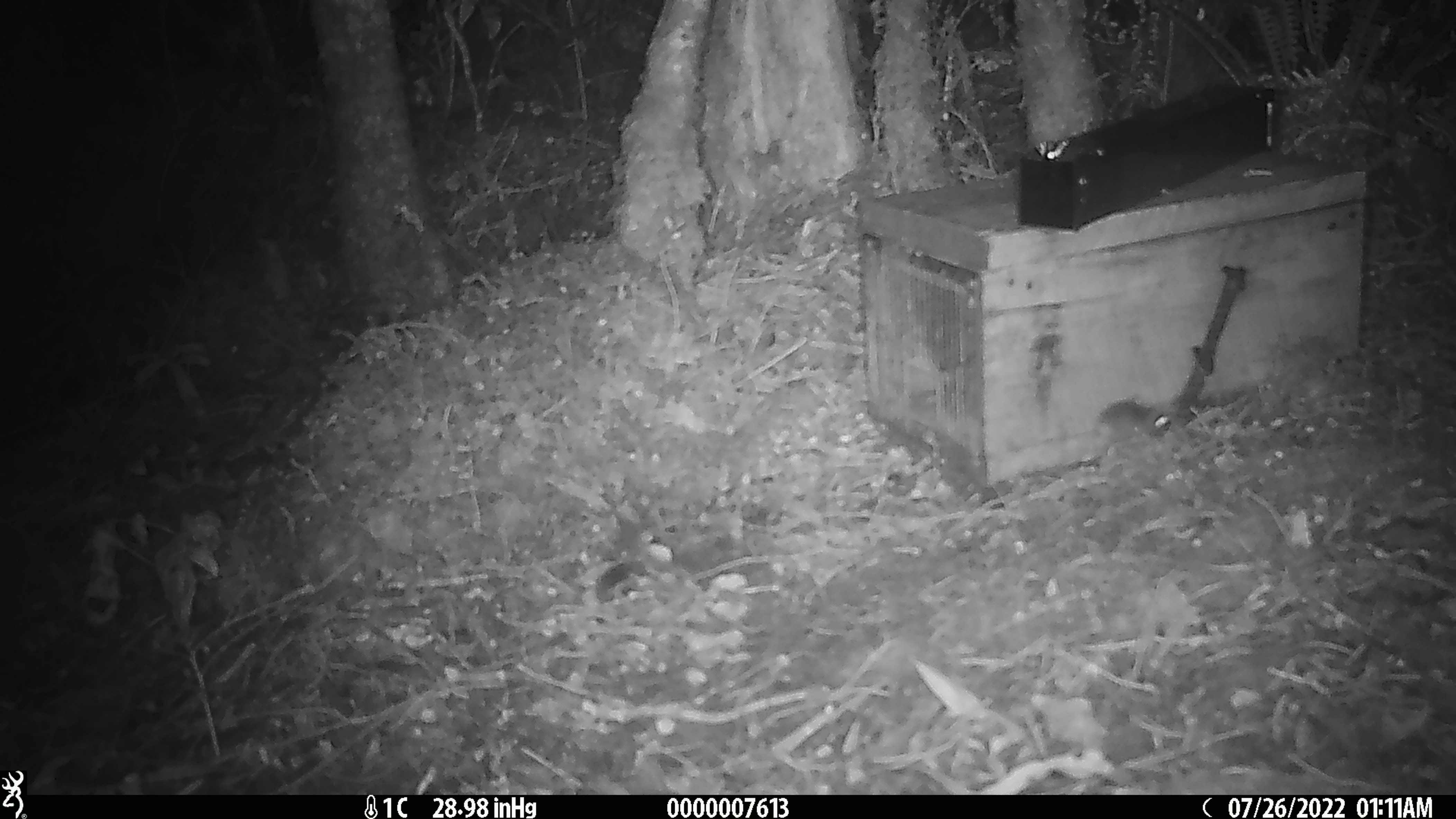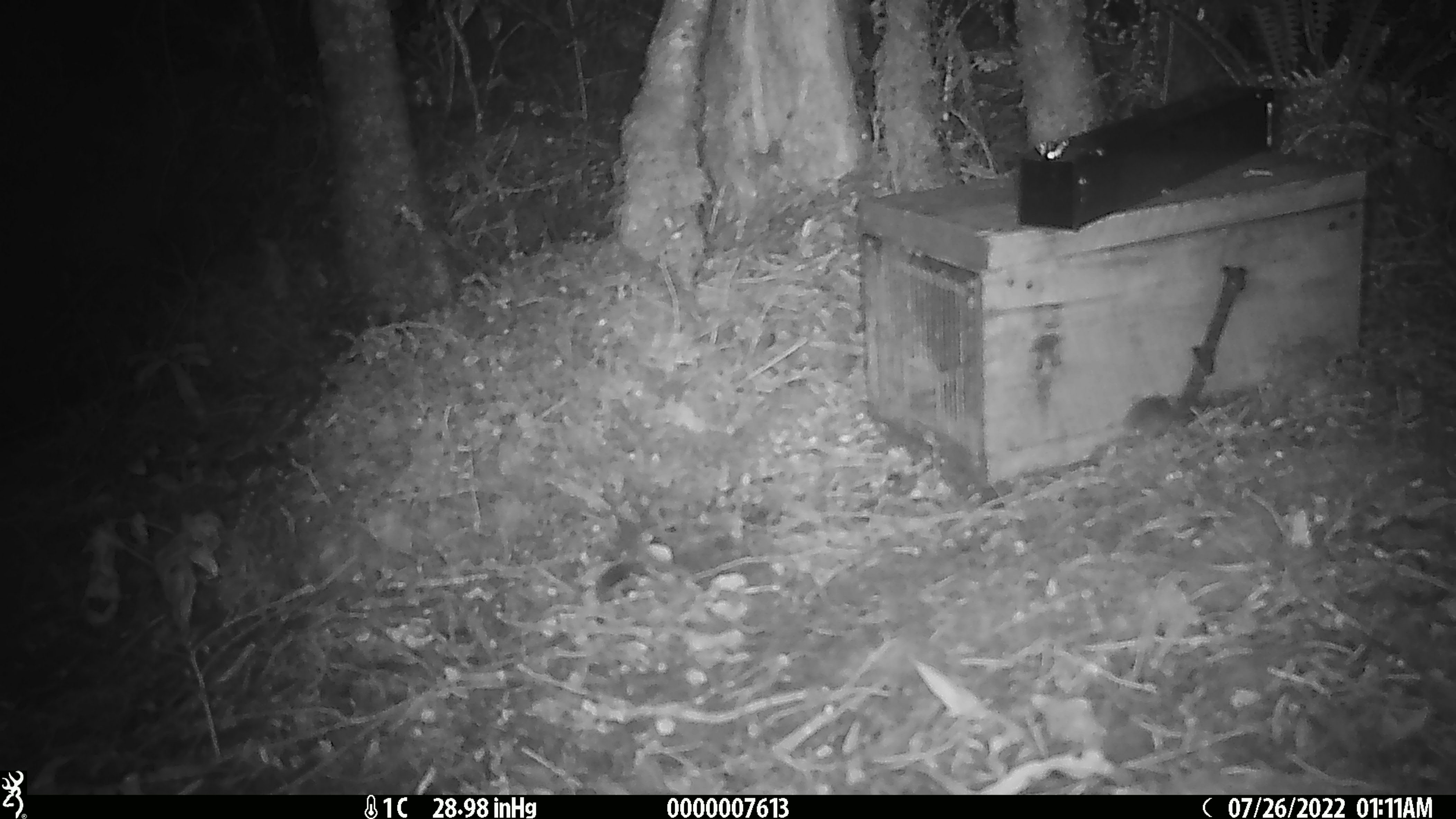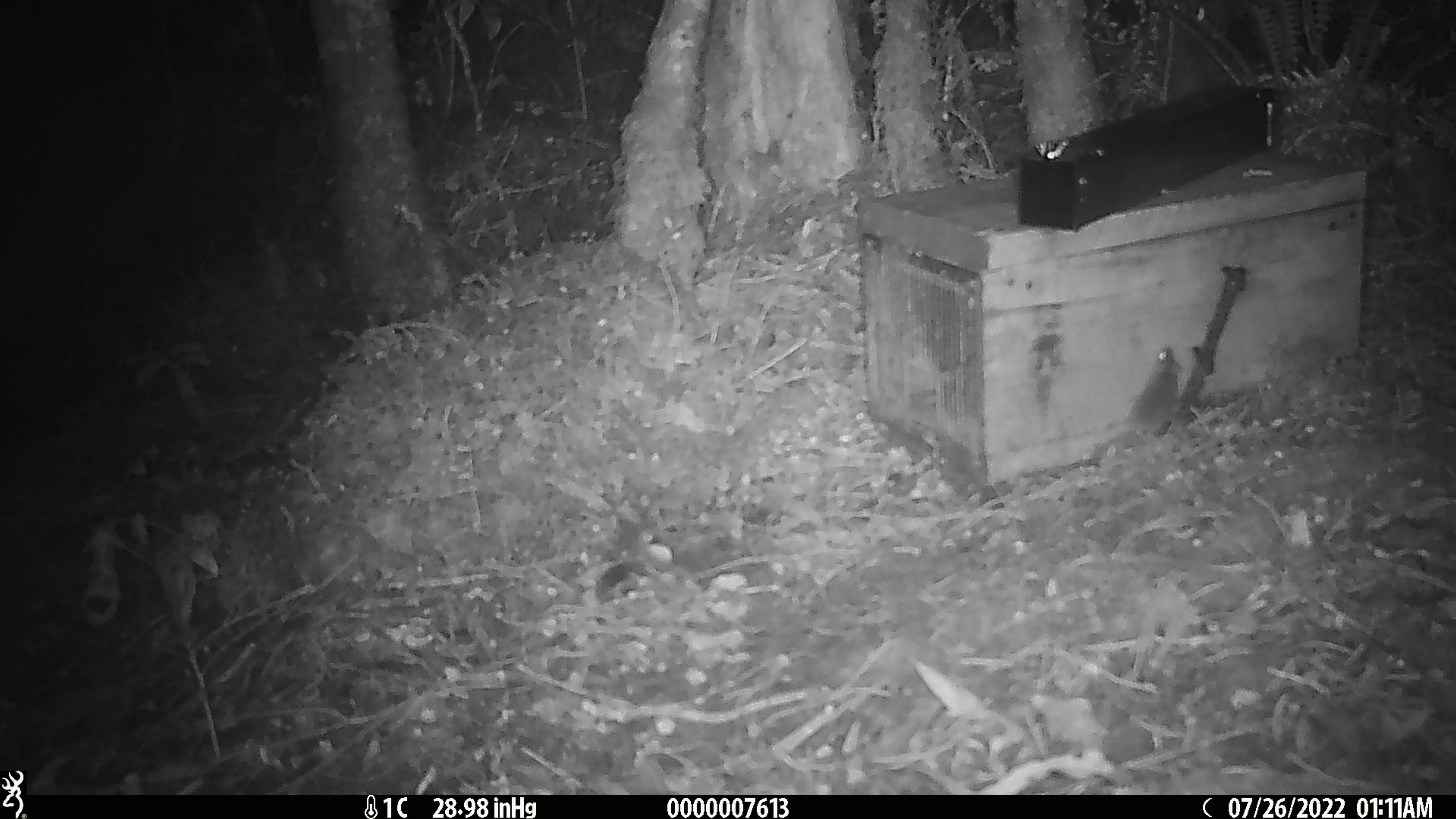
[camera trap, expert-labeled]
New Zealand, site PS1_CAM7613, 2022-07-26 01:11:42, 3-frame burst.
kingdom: Animalia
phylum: Chordata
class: Mammalia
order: Rodentia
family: Muridae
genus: Mus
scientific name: Mus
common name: mouse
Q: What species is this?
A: Mouse (Mus).